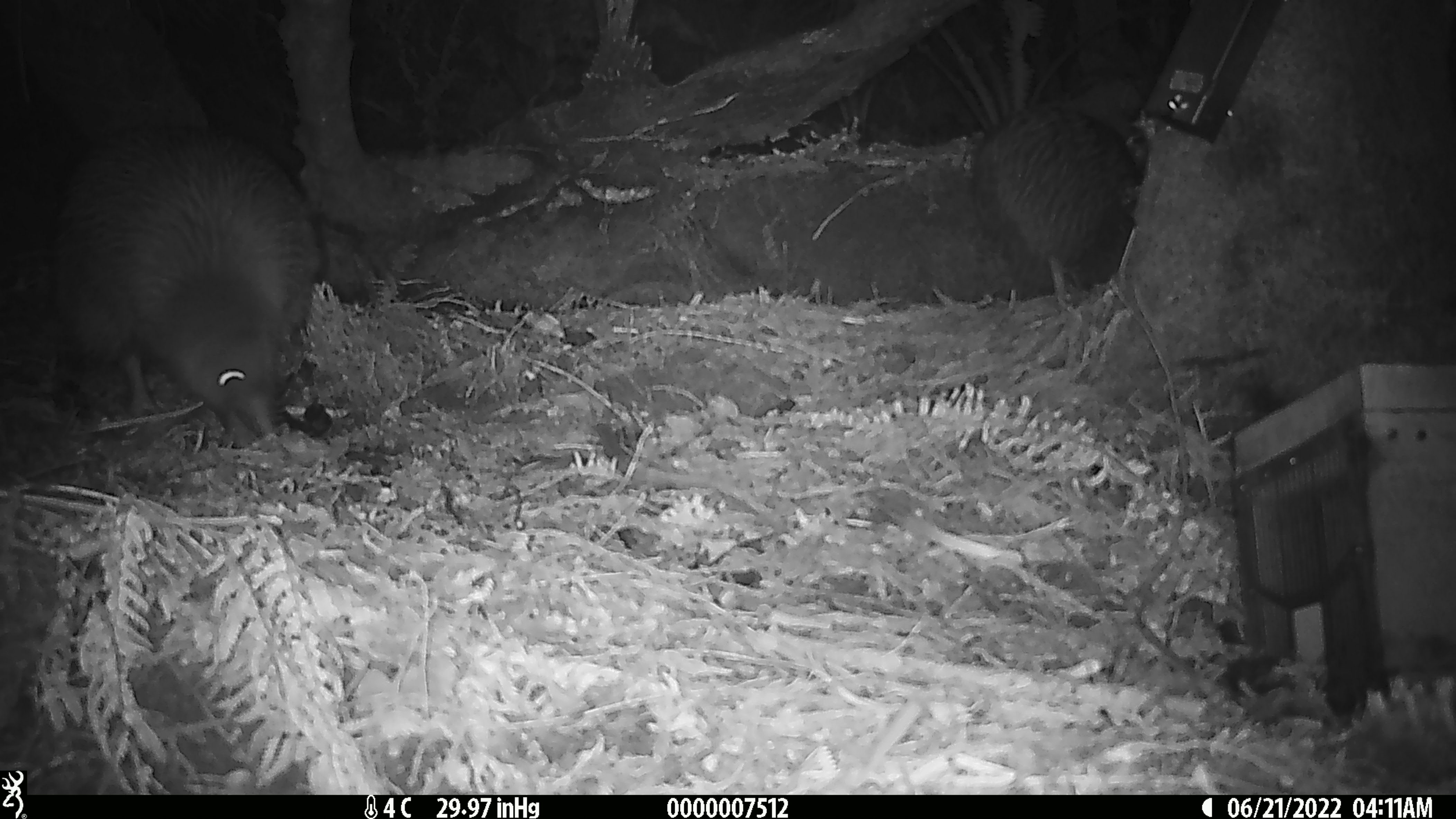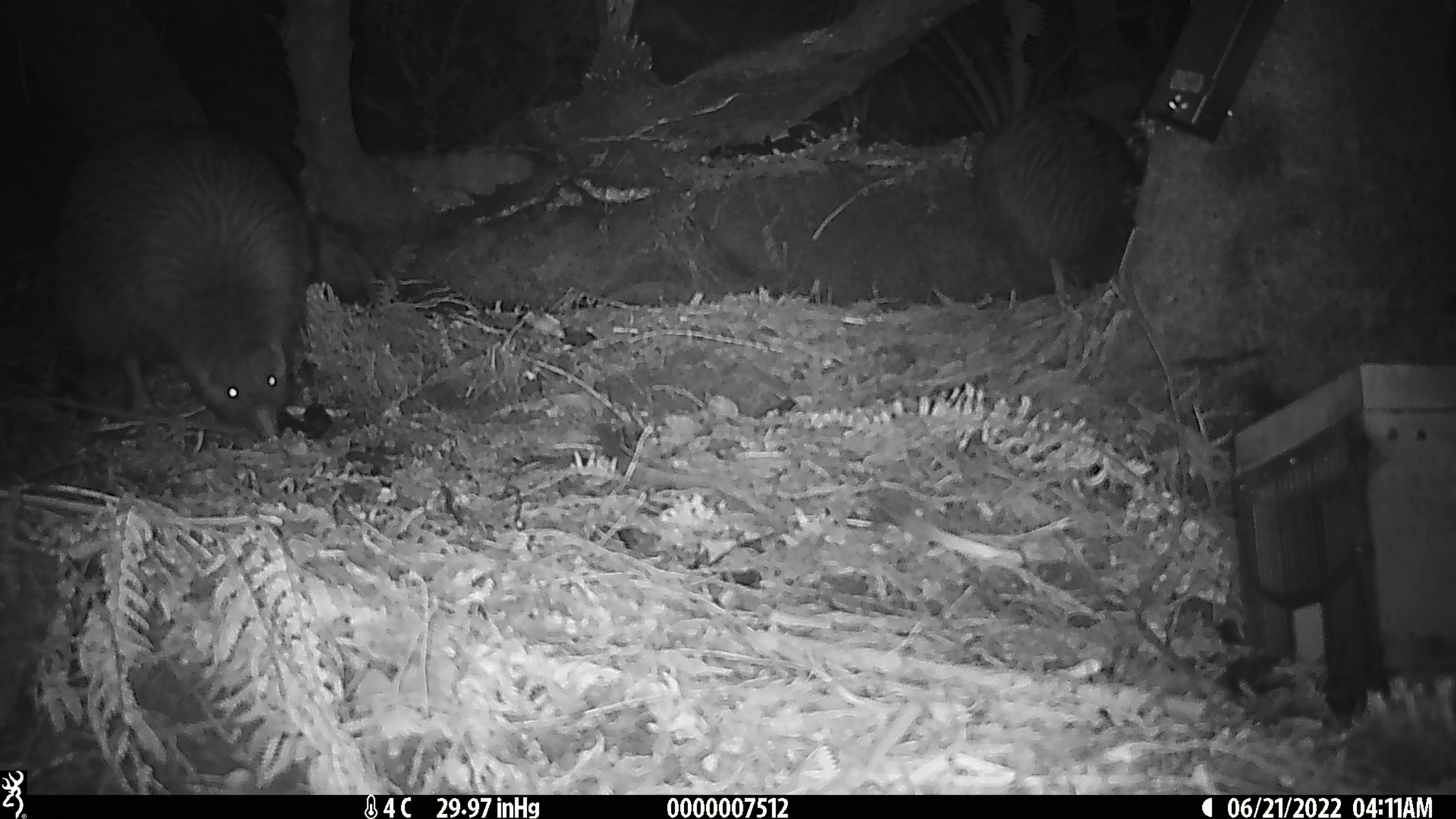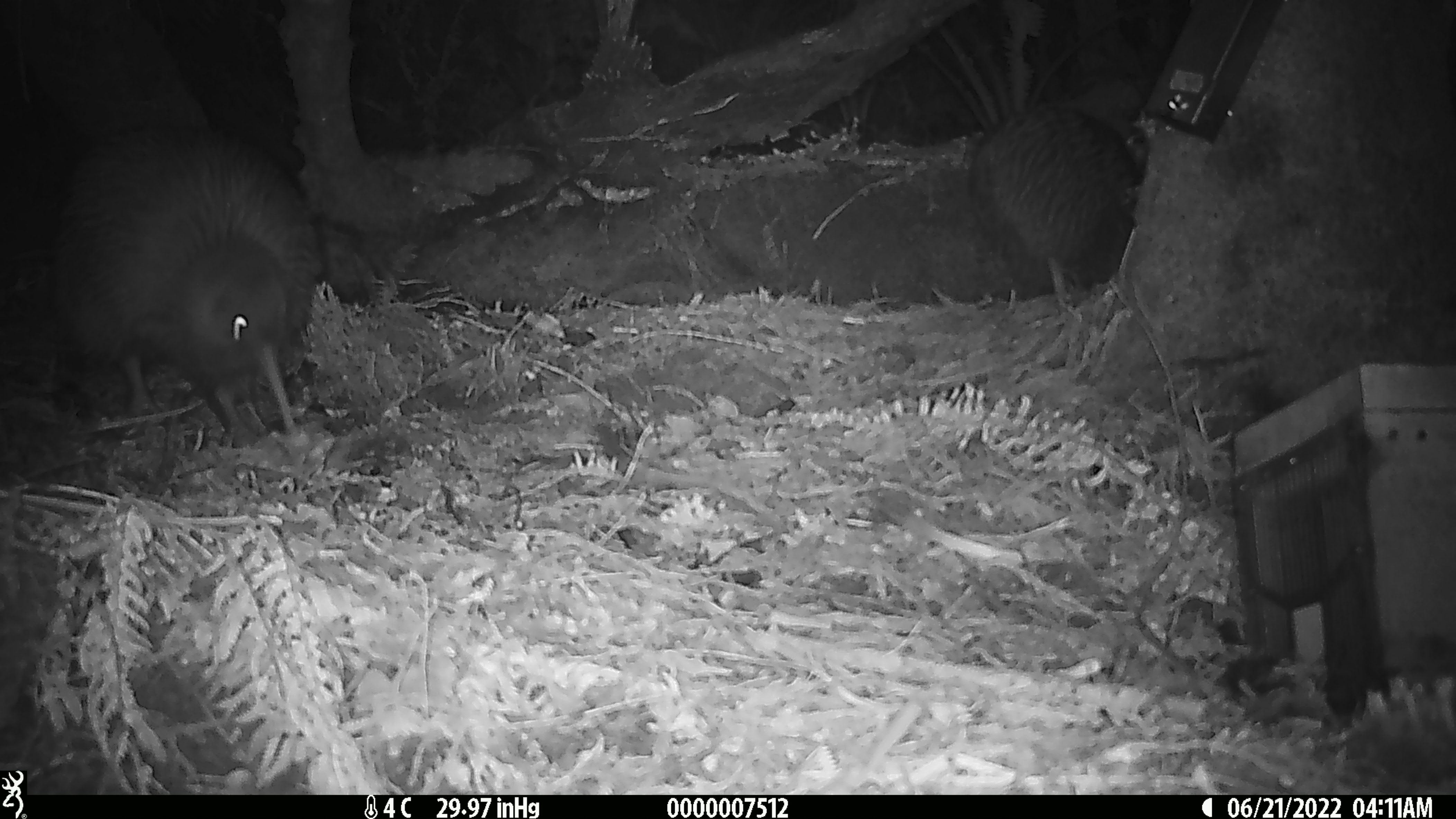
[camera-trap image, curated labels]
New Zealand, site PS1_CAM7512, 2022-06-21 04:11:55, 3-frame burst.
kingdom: Animalia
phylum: Chordata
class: Aves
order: Apterygiformes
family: Apterygidae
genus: Apteryx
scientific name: Apteryx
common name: kiwi